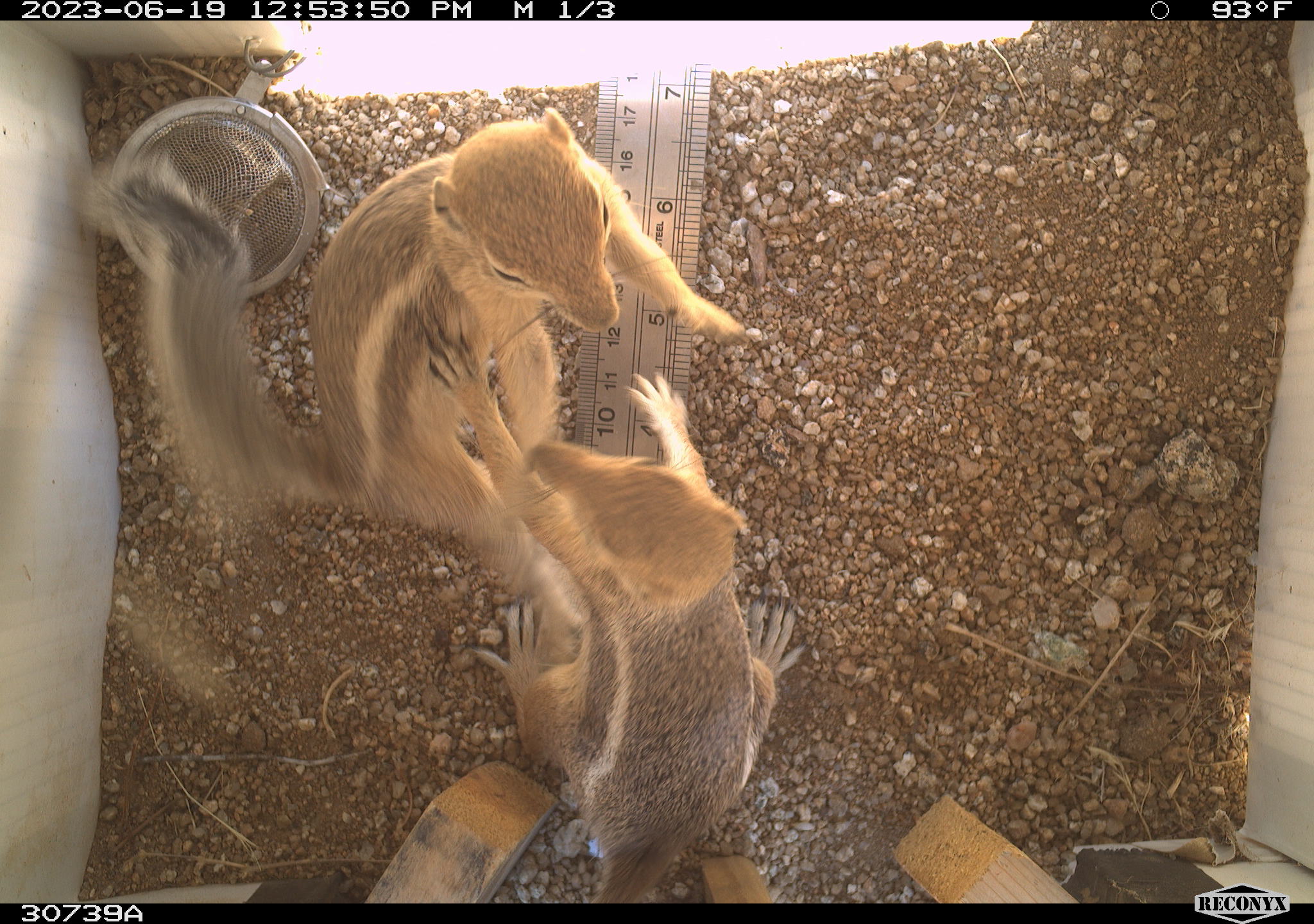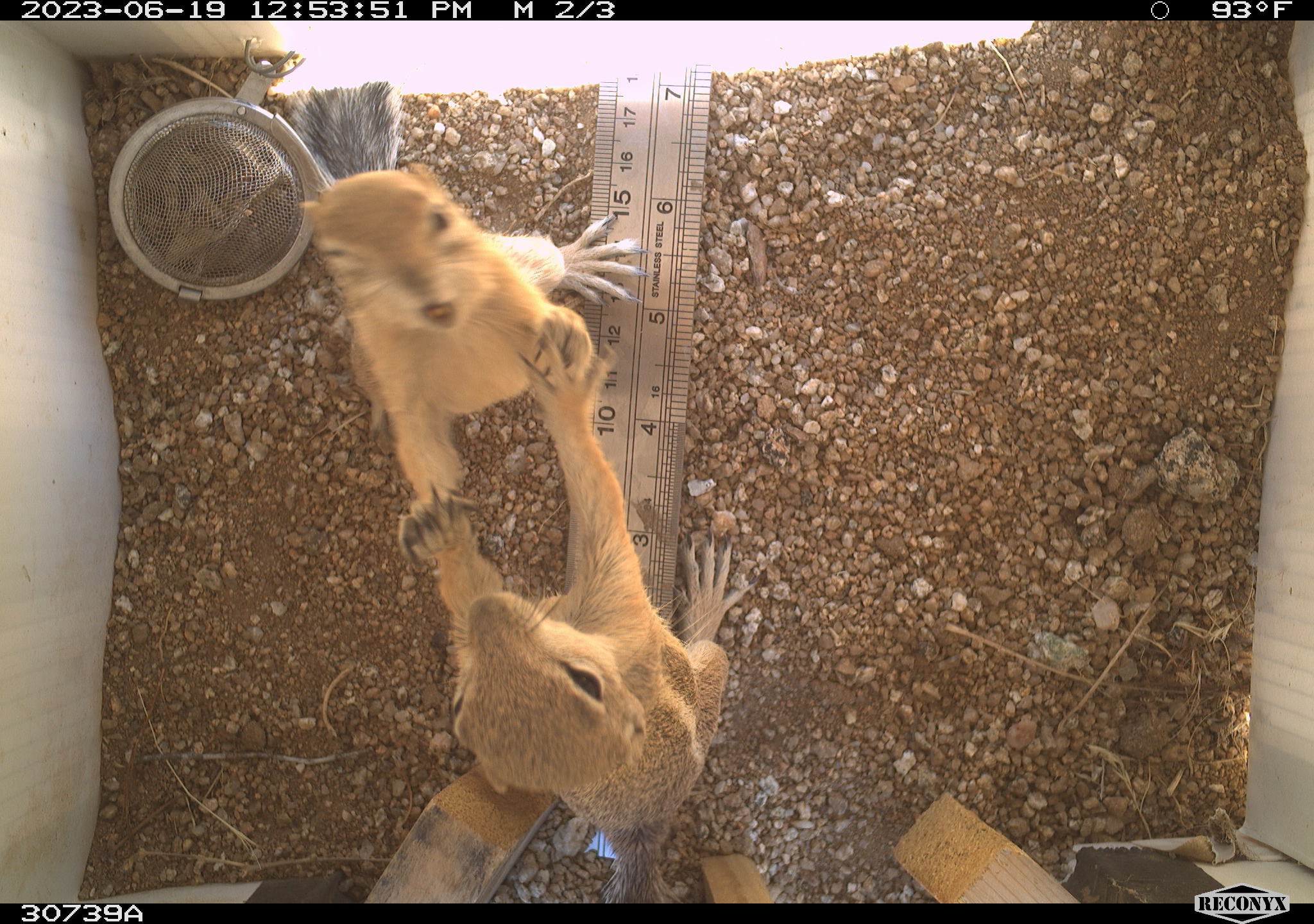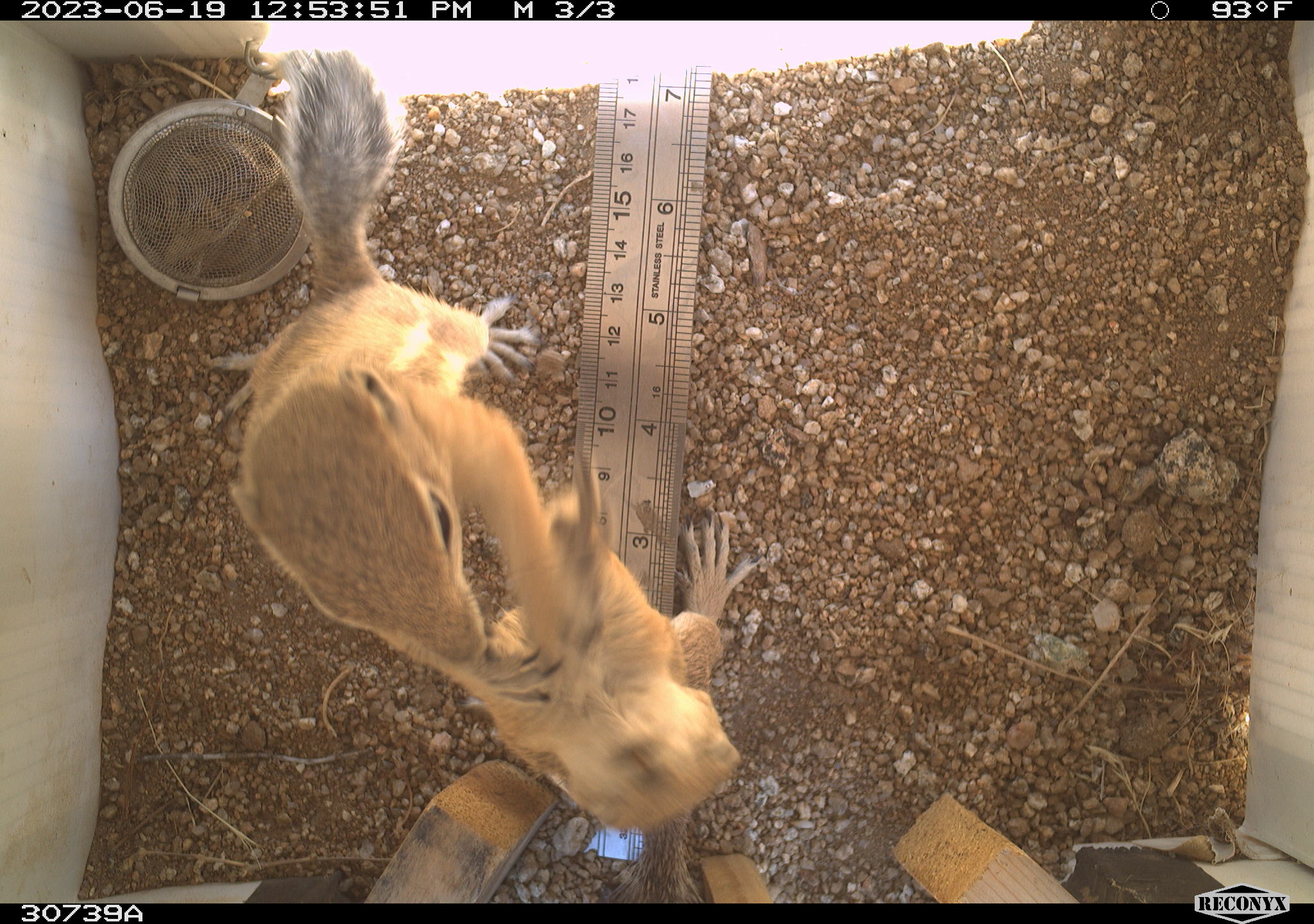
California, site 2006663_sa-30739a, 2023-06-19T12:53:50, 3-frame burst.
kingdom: Animalia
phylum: Chordata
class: Mammalia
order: Rodentia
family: Sciuridae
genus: Ammospermophilus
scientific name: Ammospermophilus leucurus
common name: white-tailed antelope squirrel